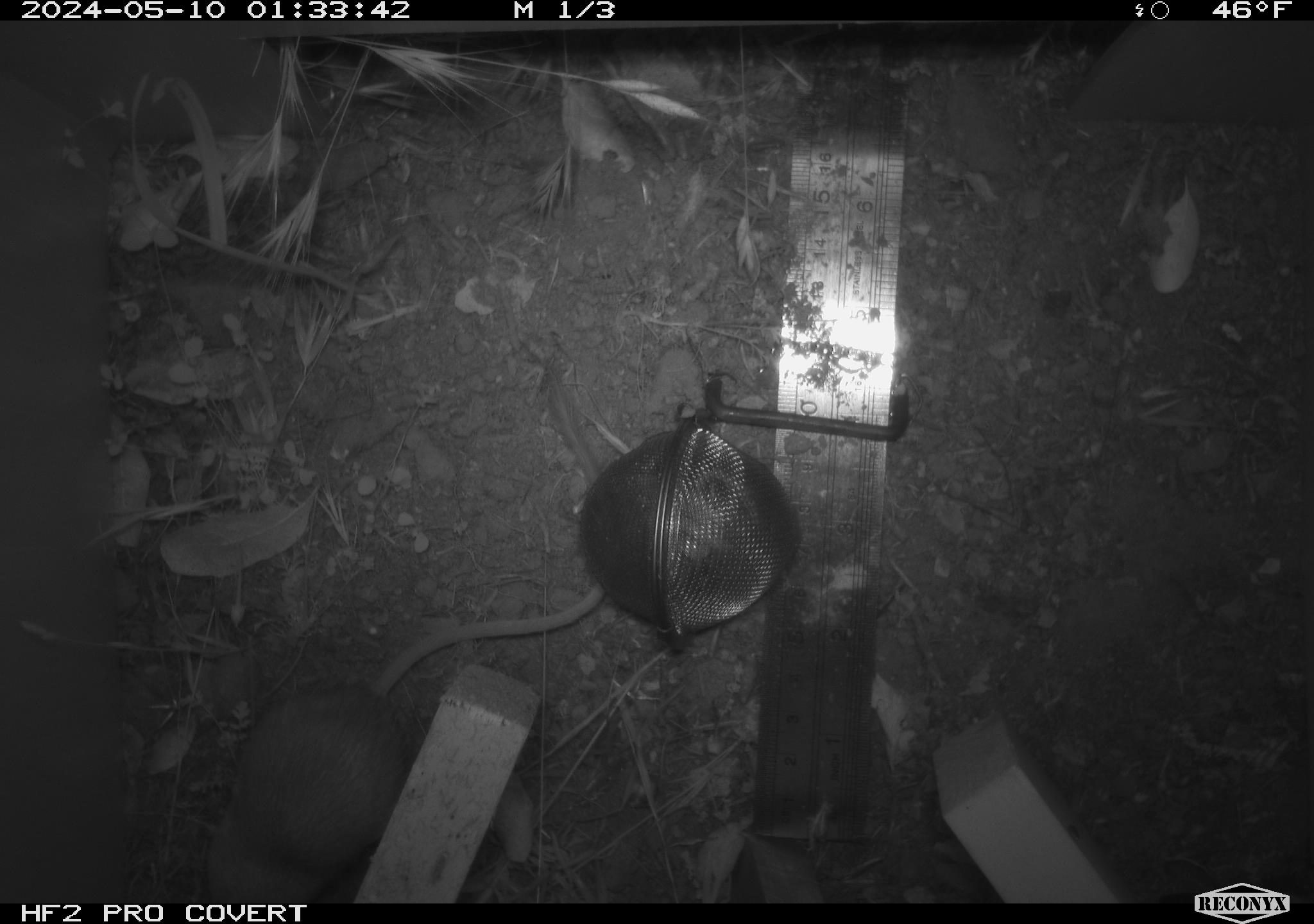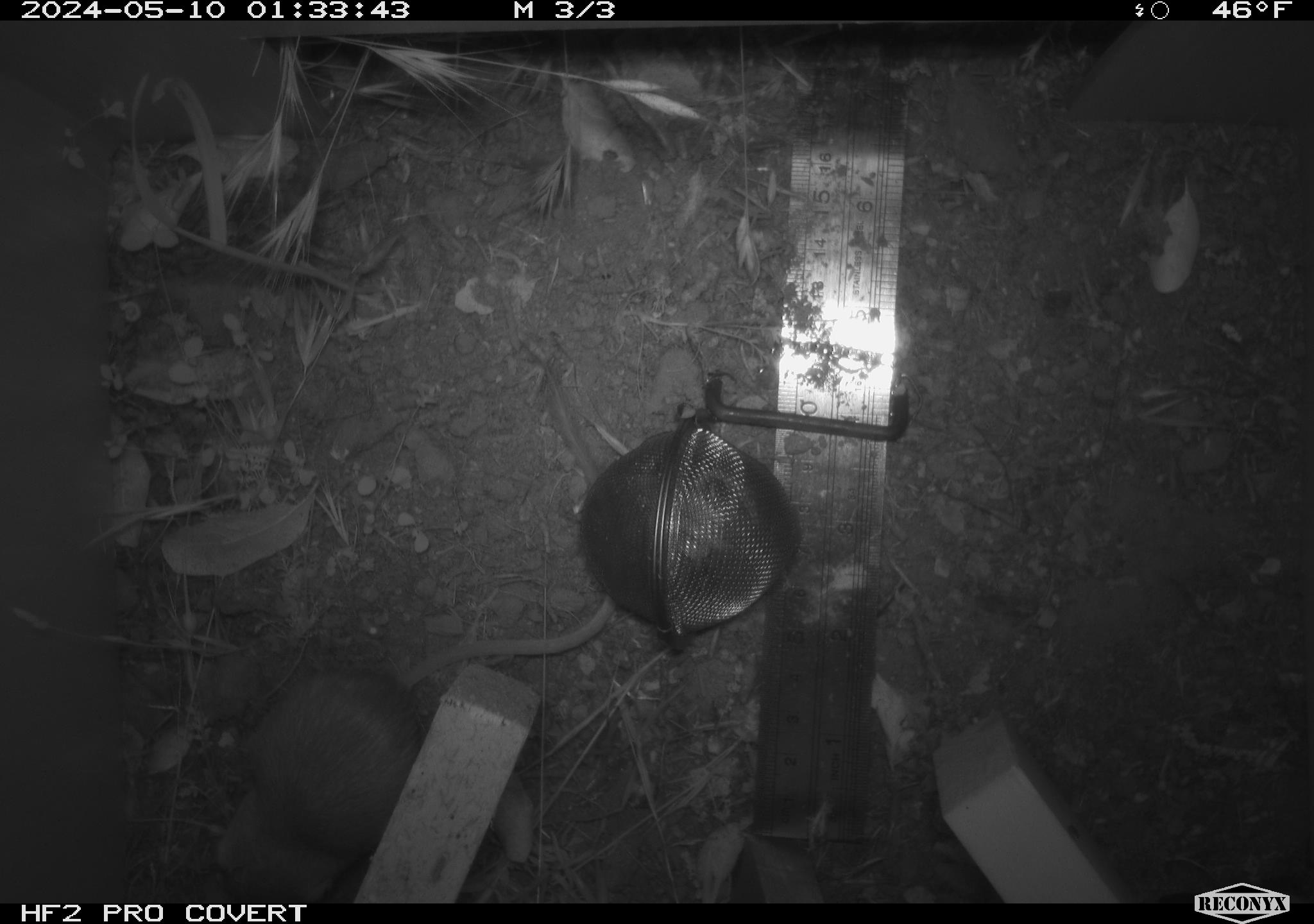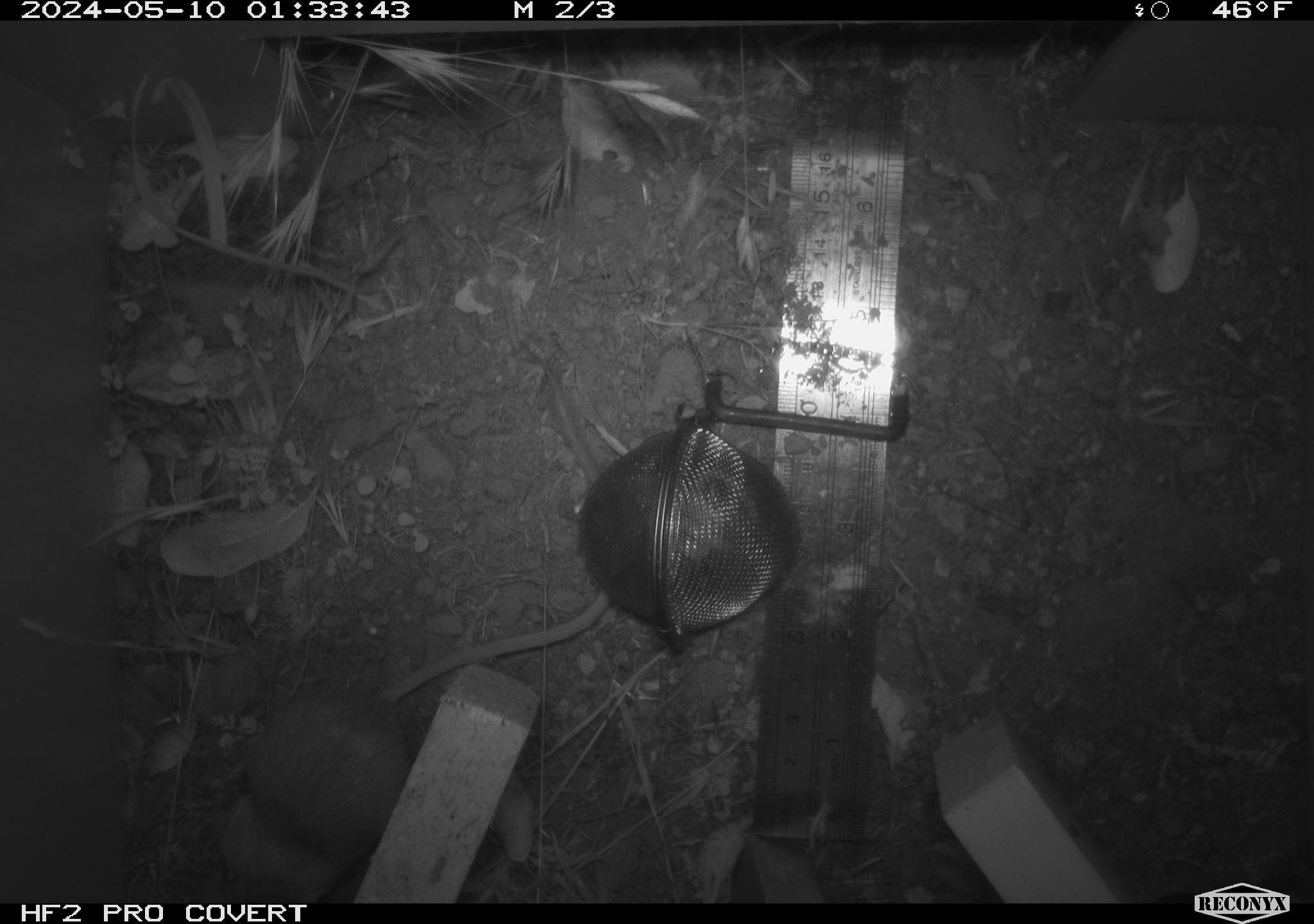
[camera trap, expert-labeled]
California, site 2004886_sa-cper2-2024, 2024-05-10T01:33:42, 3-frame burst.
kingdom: Animalia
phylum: Chordata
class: Mammalia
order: Rodentia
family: Heteromyidae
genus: Dipodomys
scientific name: Dipodomys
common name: kangaroo rats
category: dipodomys species